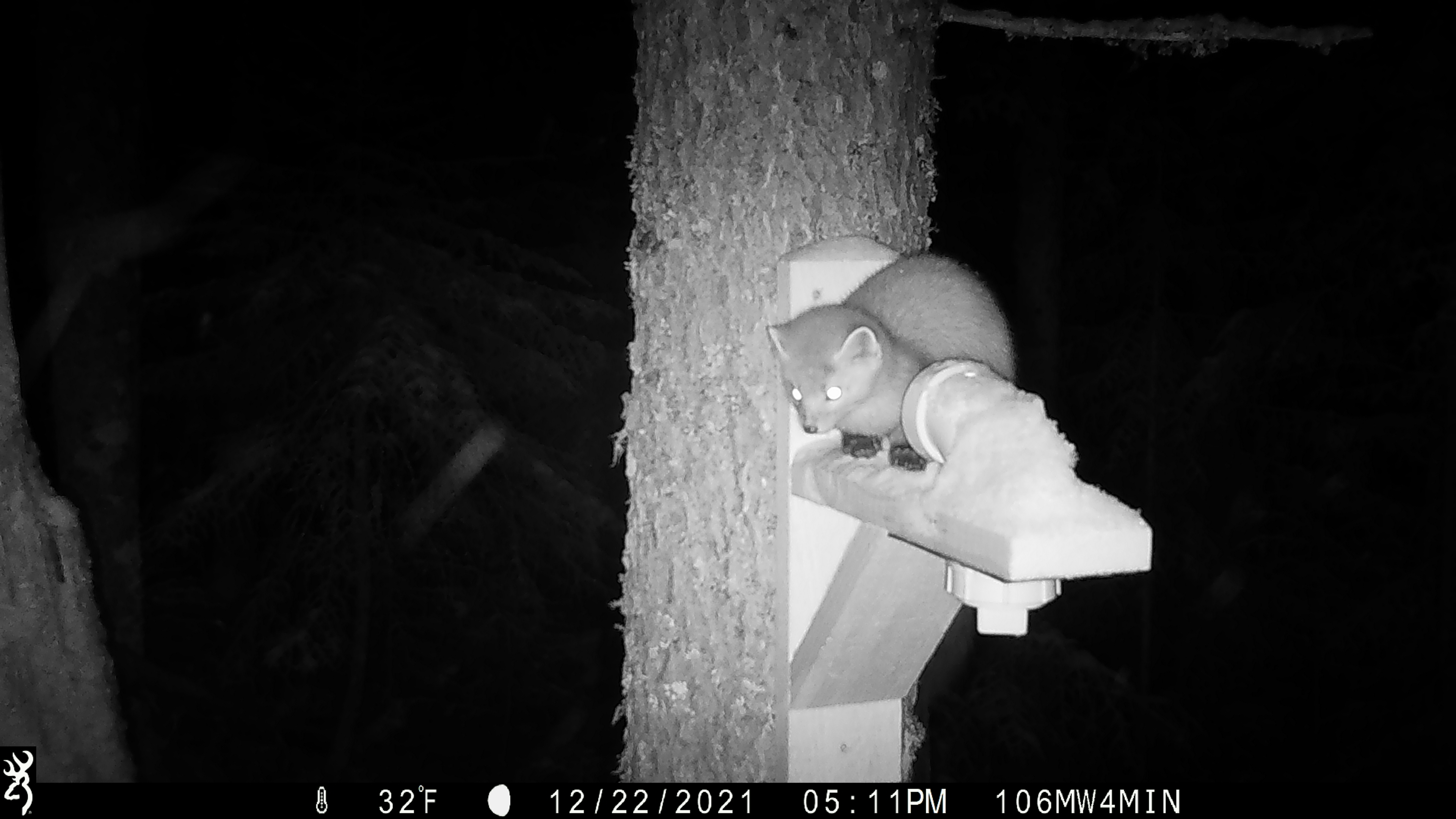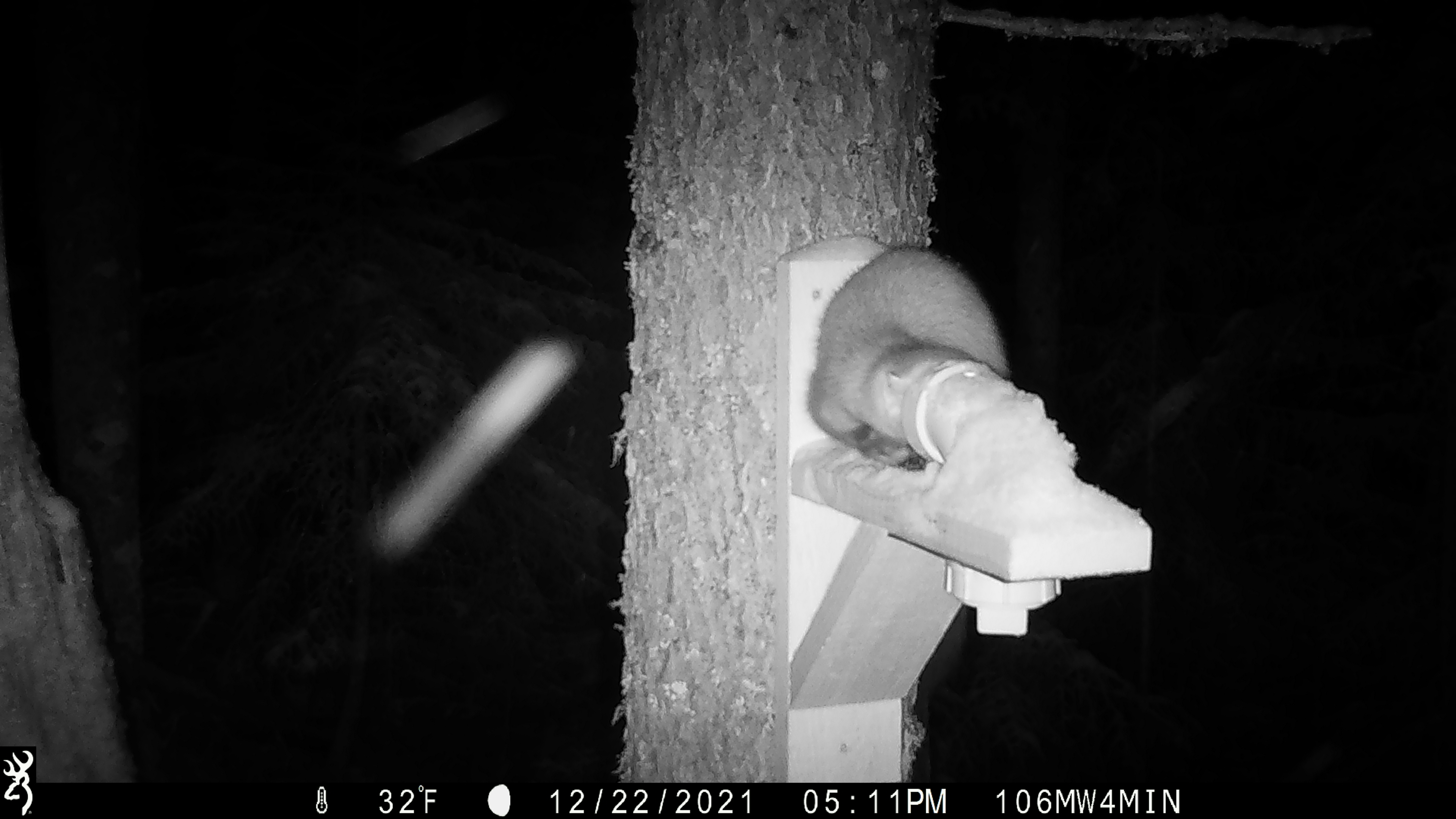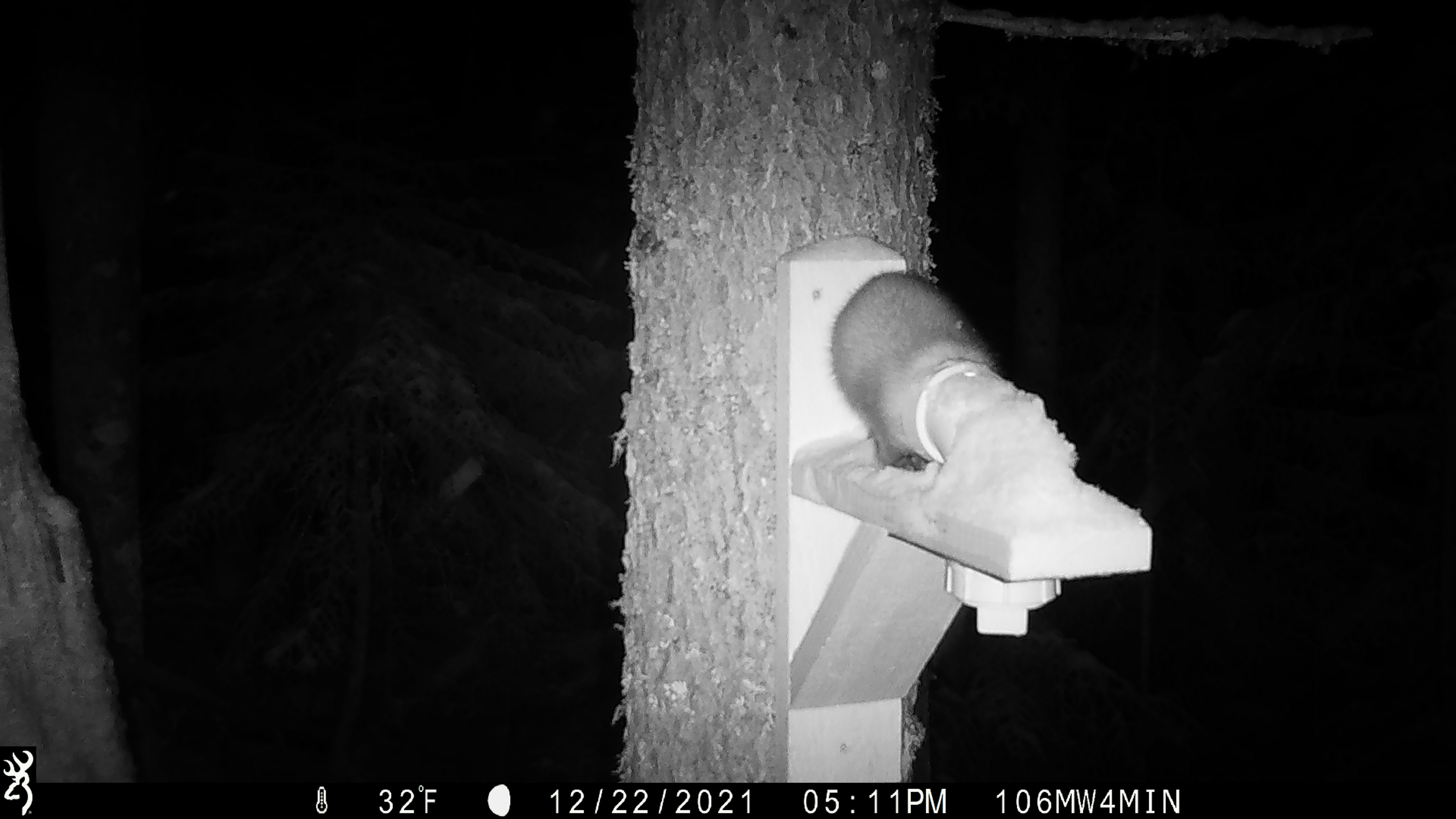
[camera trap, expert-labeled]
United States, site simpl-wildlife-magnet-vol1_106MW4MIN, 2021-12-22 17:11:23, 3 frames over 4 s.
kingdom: Animalia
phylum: Chordata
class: Mammalia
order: Carnivora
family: Mustelidae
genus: Martes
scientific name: Martes americana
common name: american marten